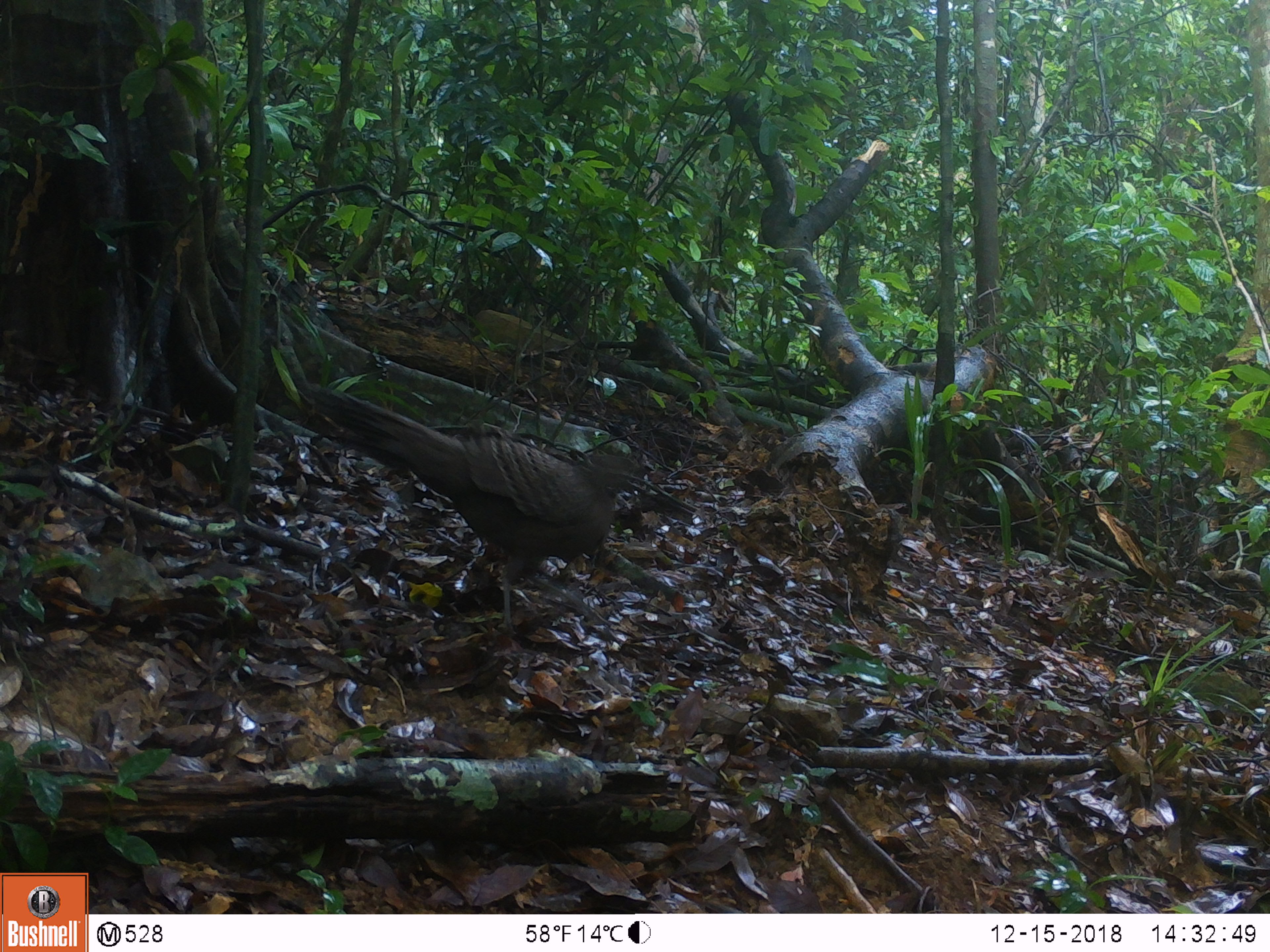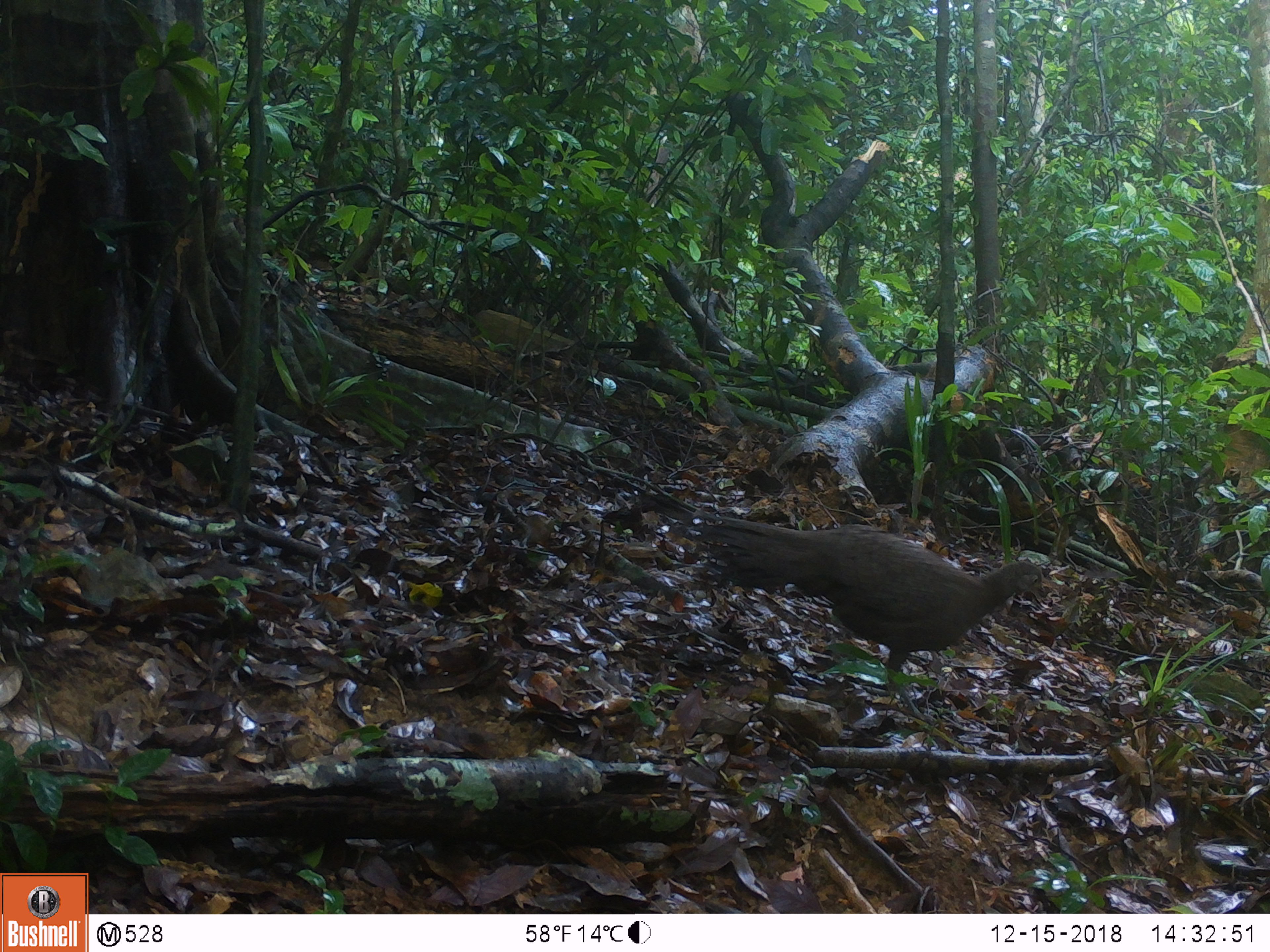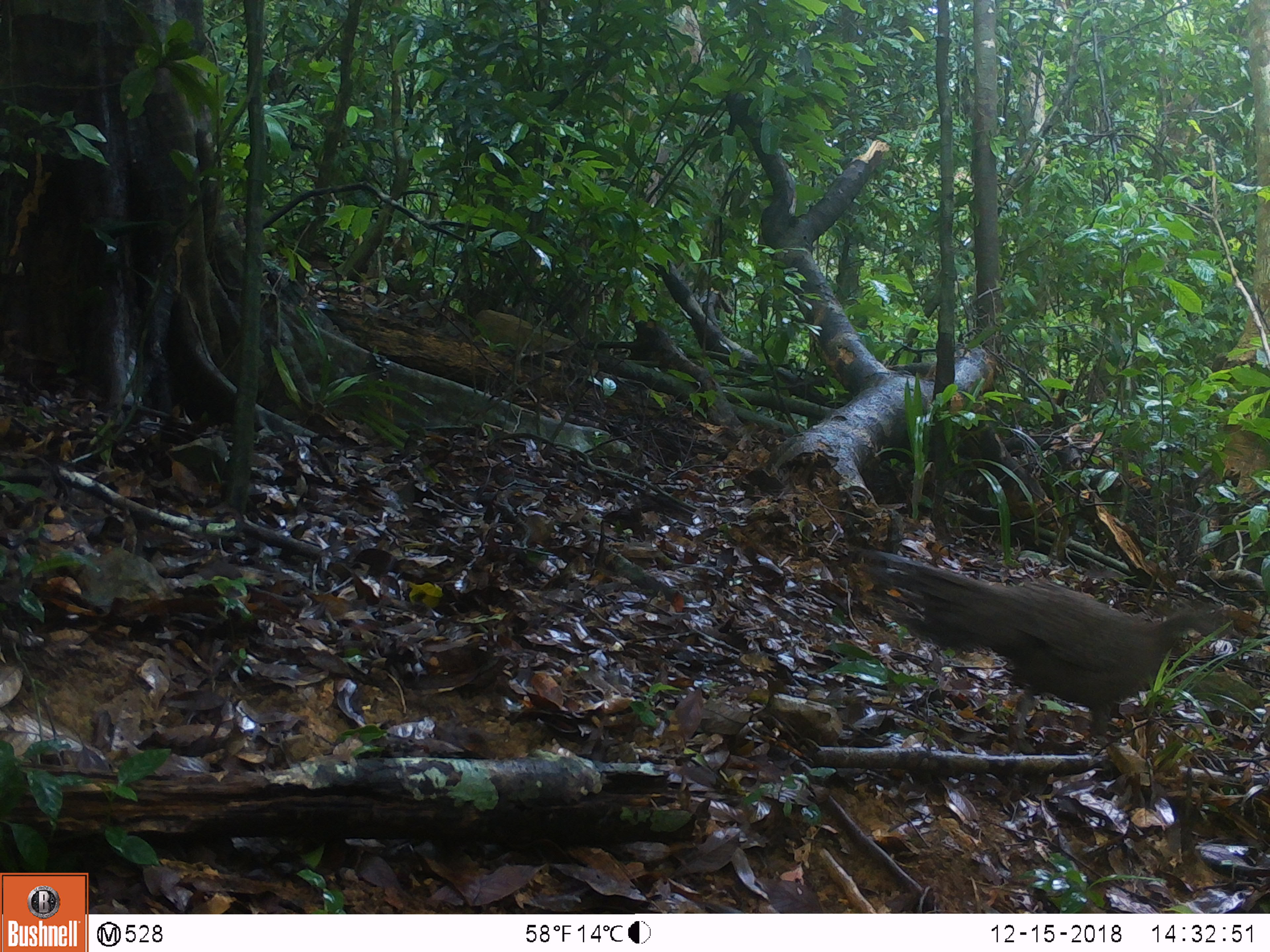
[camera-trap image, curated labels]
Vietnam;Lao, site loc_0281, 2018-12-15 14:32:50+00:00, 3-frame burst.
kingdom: Animalia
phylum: Chordata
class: Aves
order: Galliformes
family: Phasianidae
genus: Polyplectron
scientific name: Polyplectron bicalcaratum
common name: gray peacock-pheasant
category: grey peacock pheasant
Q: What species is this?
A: Grey peacock pheasant (gray peacock-pheasant) (Polyplectron bicalcaratum).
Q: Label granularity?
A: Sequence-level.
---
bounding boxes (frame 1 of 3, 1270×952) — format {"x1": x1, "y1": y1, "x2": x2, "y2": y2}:
grey peacock pheasant: {"x1": 306, "y1": 381, "x2": 647, "y2": 640}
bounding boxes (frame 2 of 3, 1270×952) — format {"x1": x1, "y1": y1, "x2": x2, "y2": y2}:
grey peacock pheasant: {"x1": 683, "y1": 510, "x2": 1051, "y2": 722}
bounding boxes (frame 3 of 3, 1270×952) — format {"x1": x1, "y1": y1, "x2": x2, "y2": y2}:
grey peacock pheasant: {"x1": 856, "y1": 547, "x2": 1231, "y2": 754}